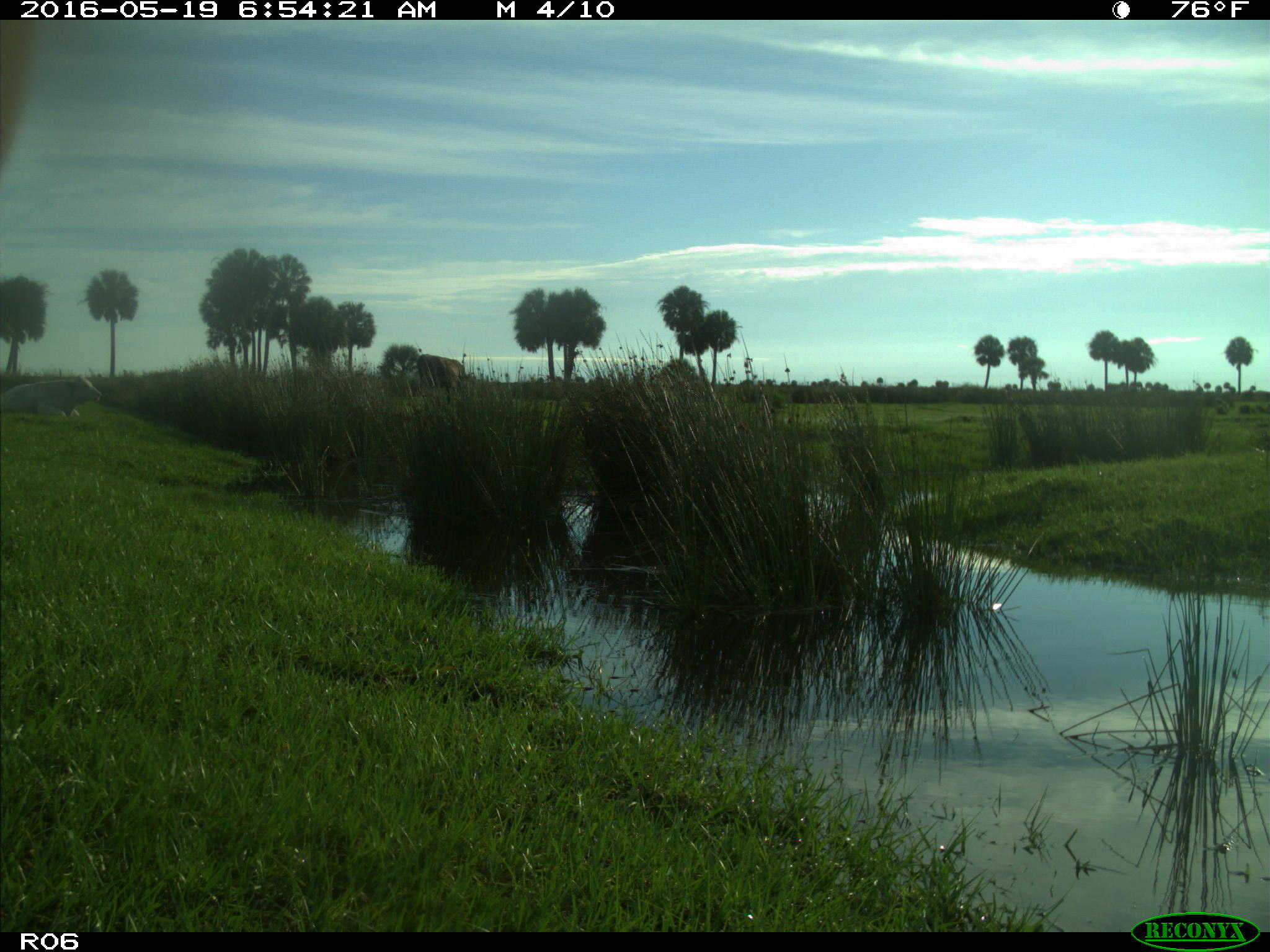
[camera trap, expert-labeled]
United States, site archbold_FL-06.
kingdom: Animalia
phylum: Chordata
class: Mammalia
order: Artiodactyla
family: Bovidae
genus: Bos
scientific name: Bos taurus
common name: domestic cow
Bos taurus (domestic cow).